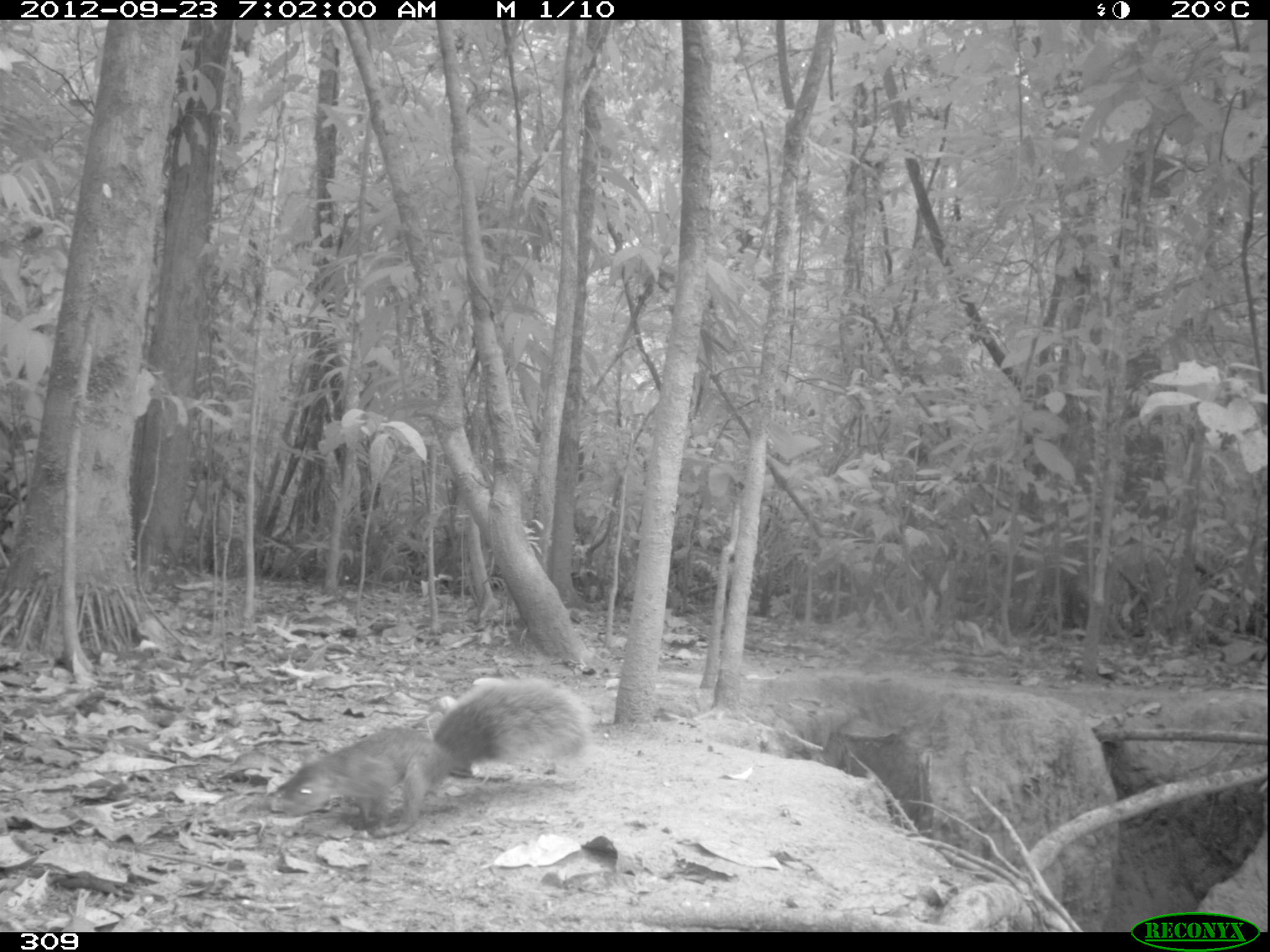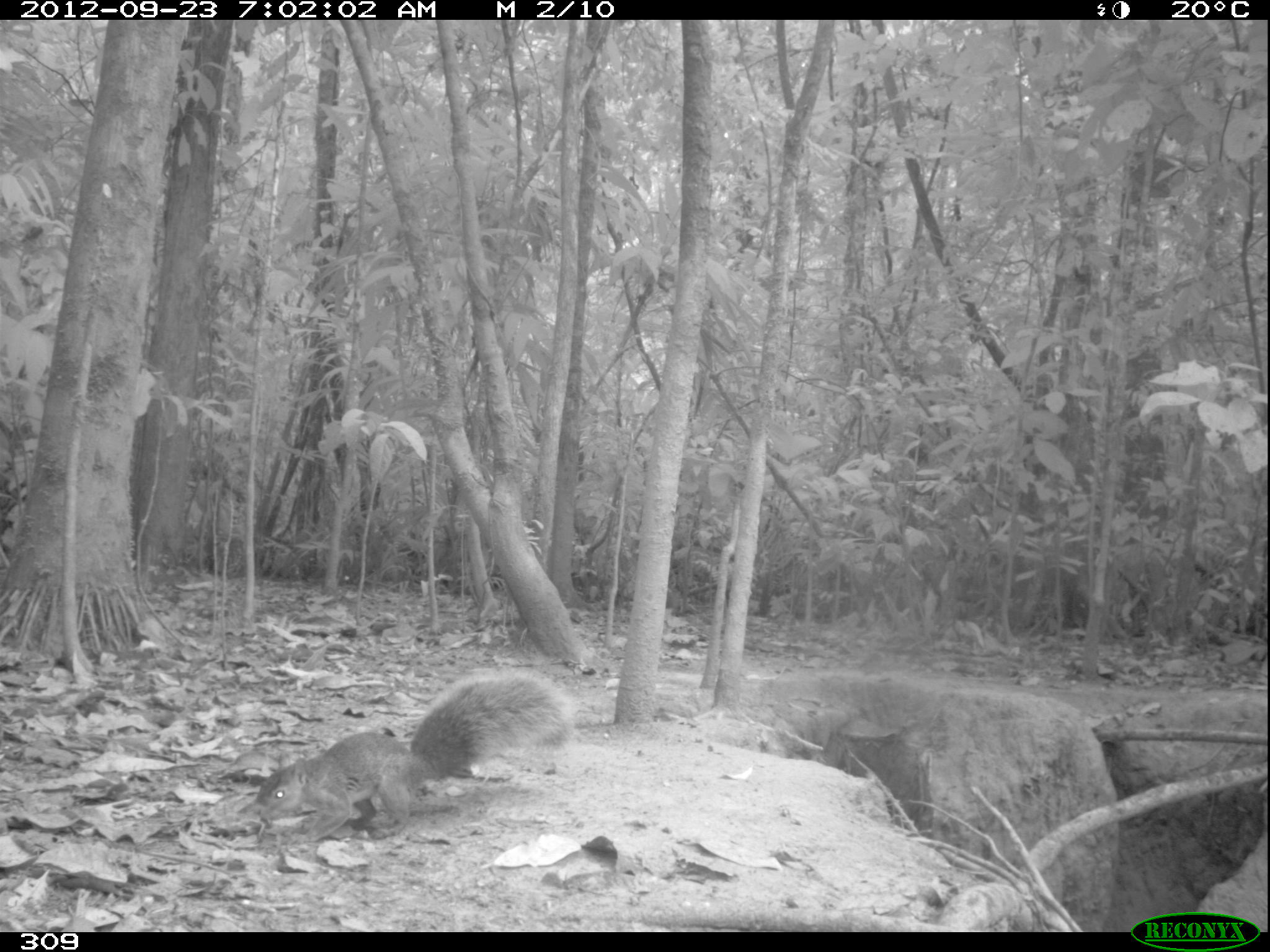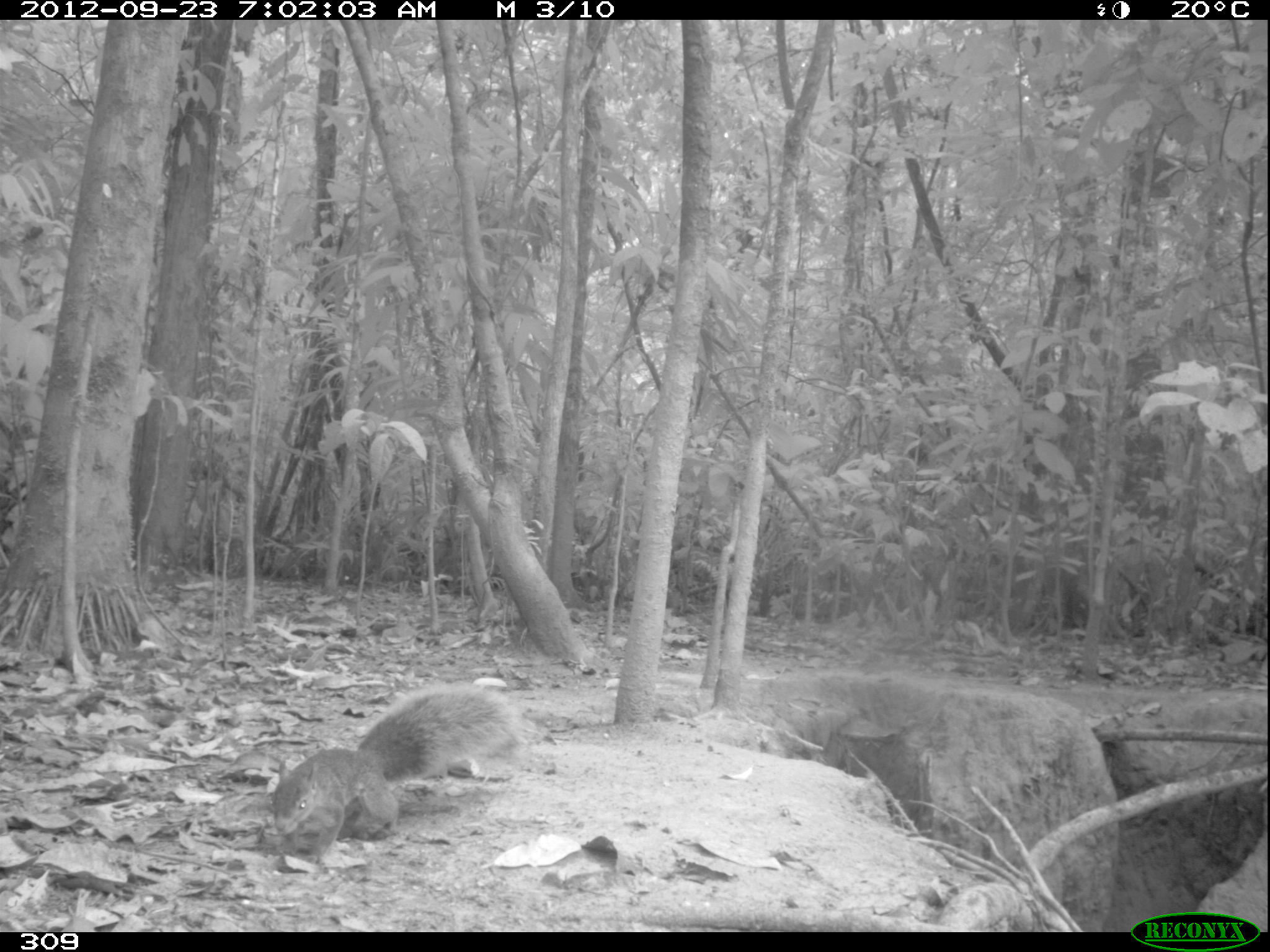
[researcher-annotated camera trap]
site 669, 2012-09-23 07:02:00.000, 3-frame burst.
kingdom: Animalia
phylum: Chordata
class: Mammalia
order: Rodentia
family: Sciuridae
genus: Sciurus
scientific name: Sciurus spadiceus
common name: southern amazon red squirrel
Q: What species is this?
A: Sciurus spadiceus (southern amazon red squirrel).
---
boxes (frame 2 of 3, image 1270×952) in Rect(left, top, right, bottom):
sciurus spadiceus: Rect(253, 666, 573, 844)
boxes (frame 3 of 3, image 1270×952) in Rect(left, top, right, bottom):
sciurus spadiceus: Rect(270, 683, 524, 860)